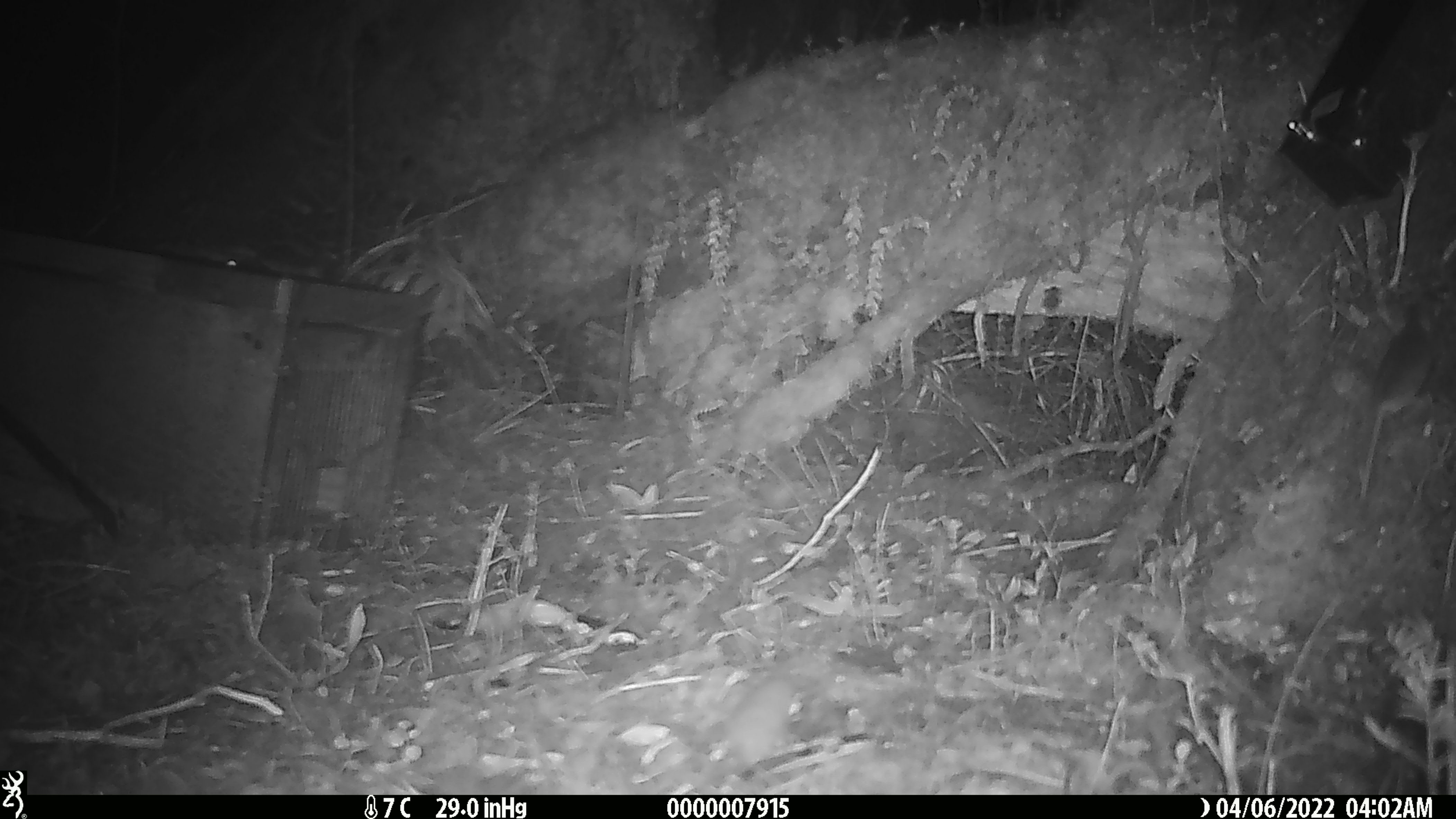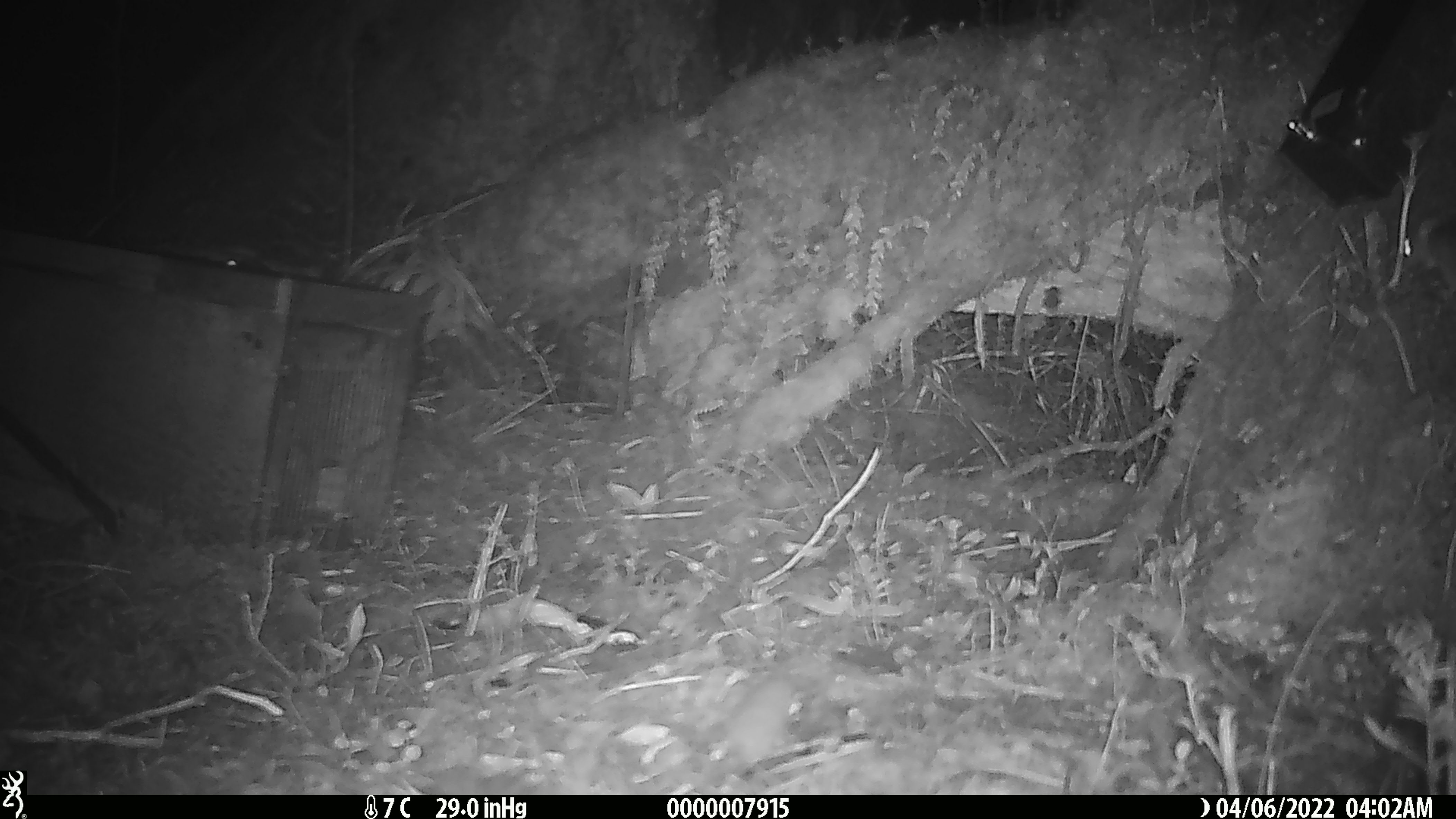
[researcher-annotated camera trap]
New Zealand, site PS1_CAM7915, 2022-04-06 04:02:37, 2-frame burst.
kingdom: Animalia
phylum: Chordata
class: Mammalia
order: Rodentia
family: Muridae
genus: Mus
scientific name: Mus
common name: mouse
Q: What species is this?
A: Mouse (Mus).